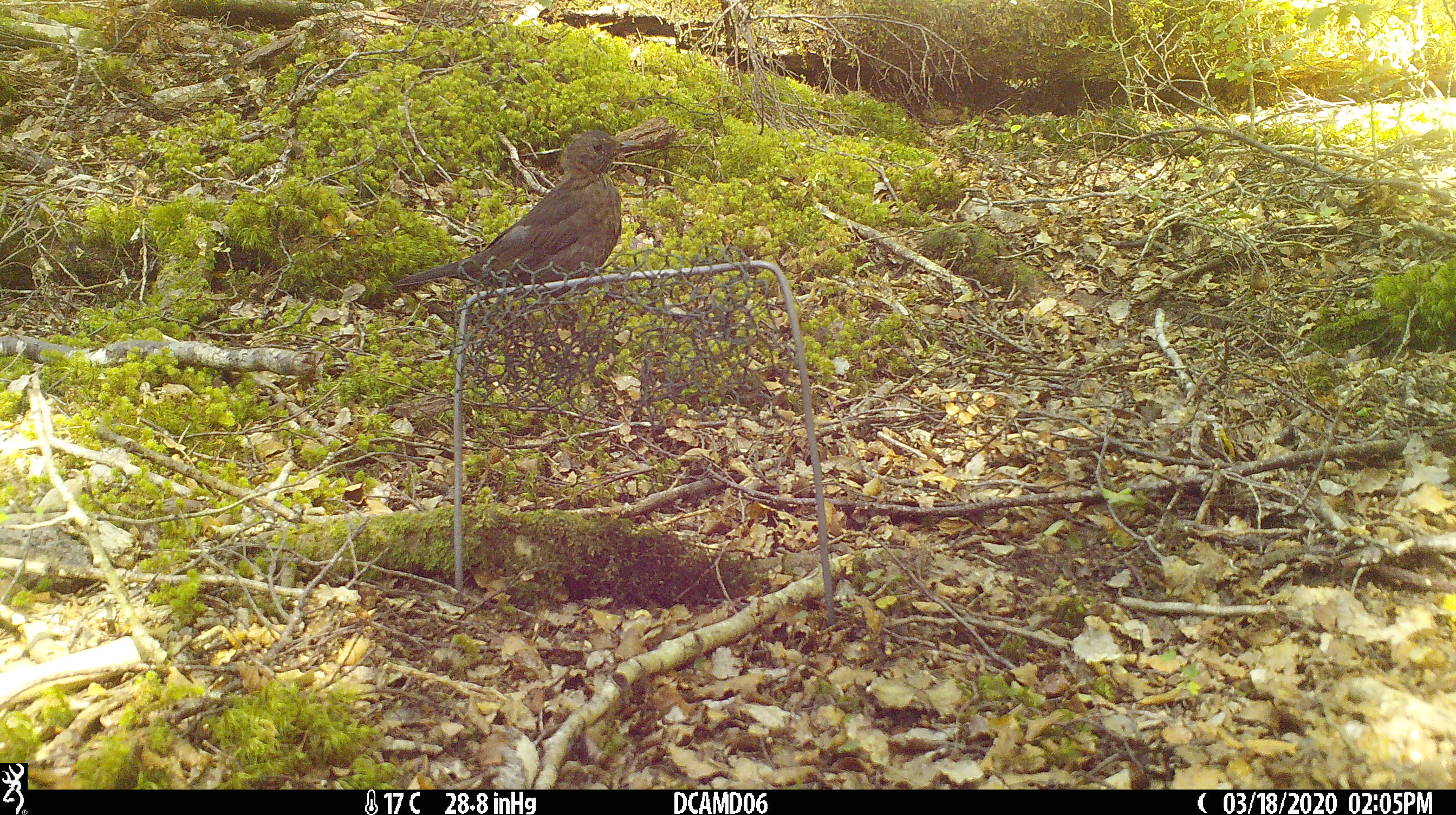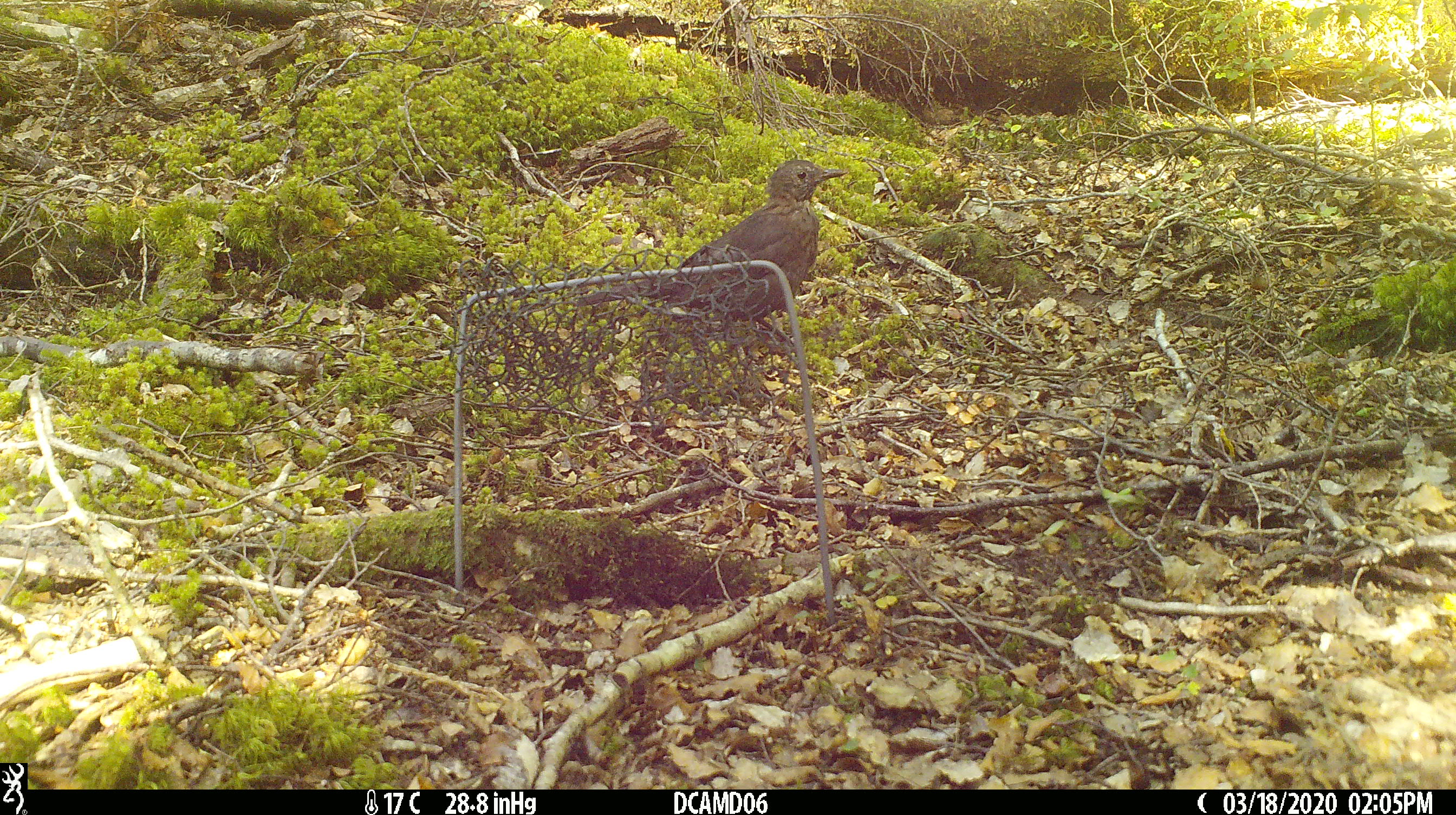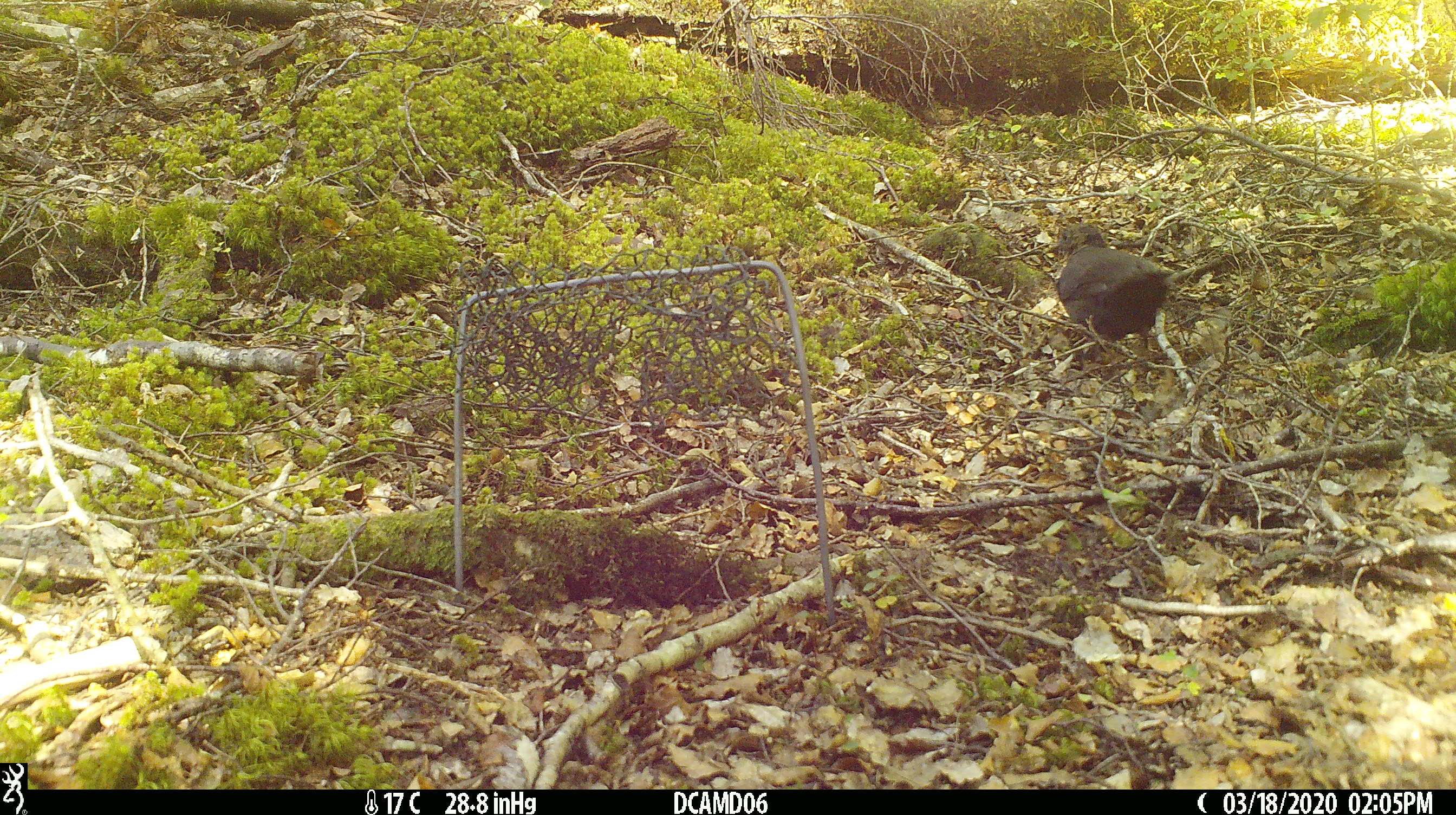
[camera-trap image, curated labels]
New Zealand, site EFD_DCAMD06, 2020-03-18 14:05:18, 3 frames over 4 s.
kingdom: Animalia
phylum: Chordata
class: Aves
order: Passeriformes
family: Turdidae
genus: Turdus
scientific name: Turdus merula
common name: eurasian blackbird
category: blackbird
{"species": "blackbird (eurasian blackbird) (Turdus merula)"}